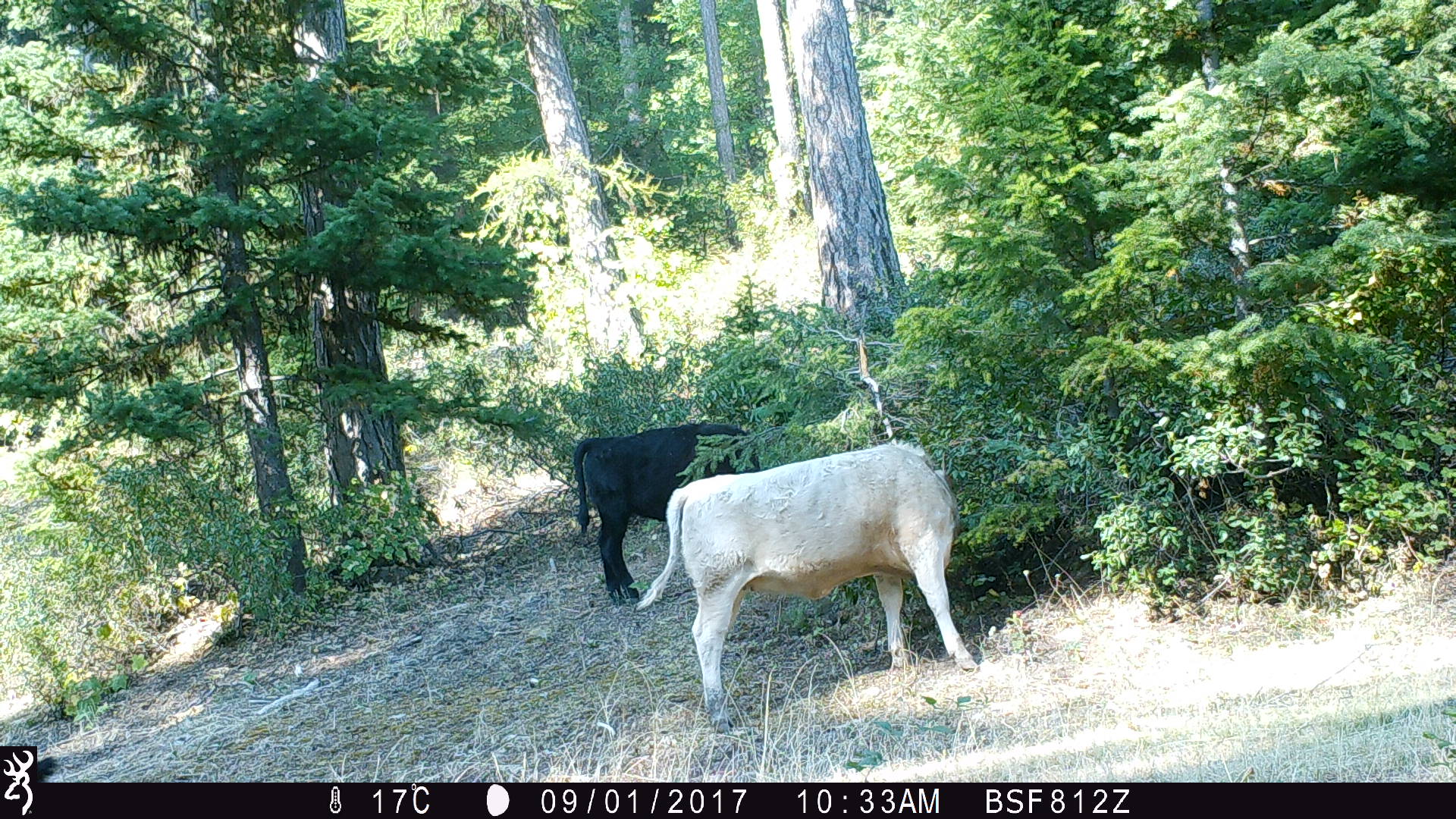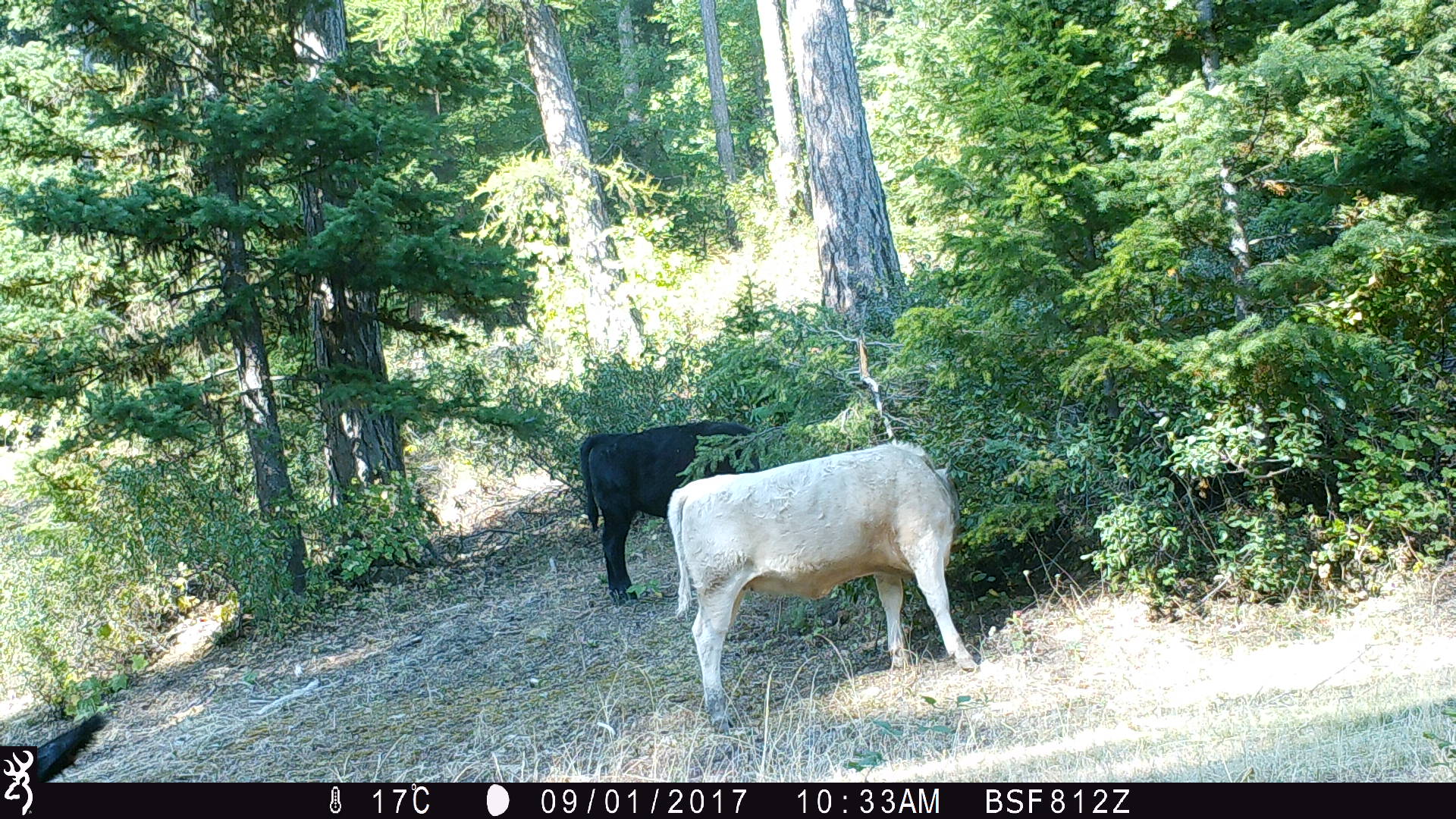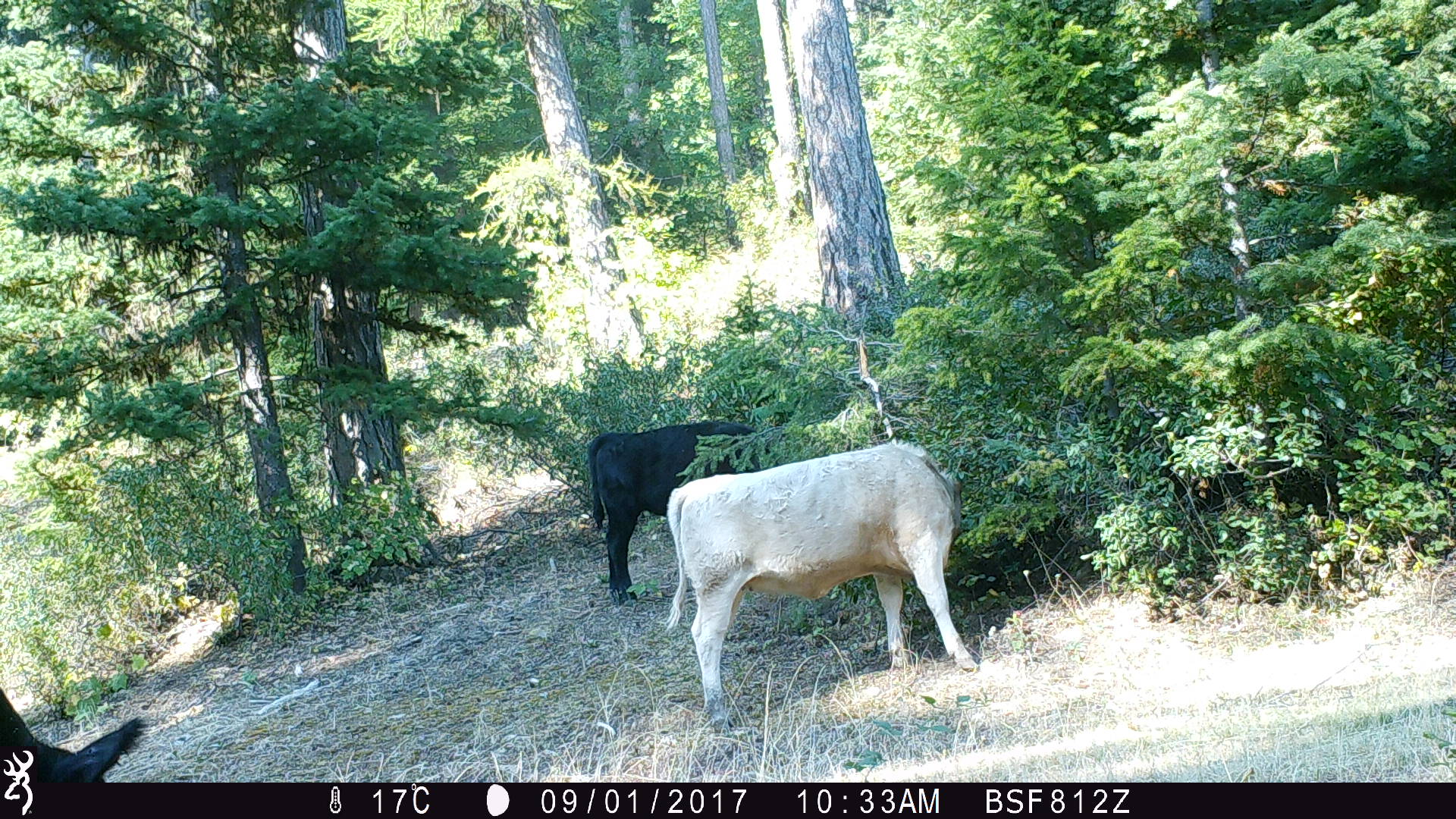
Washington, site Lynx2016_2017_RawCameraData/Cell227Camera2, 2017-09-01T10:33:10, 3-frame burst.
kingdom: Animalia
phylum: Chordata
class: Mammalia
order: Artiodactyla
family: Bovidae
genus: Bos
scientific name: Bos taurus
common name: domestic cattle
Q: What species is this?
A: Domestic cattle (Bos taurus).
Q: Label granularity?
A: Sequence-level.